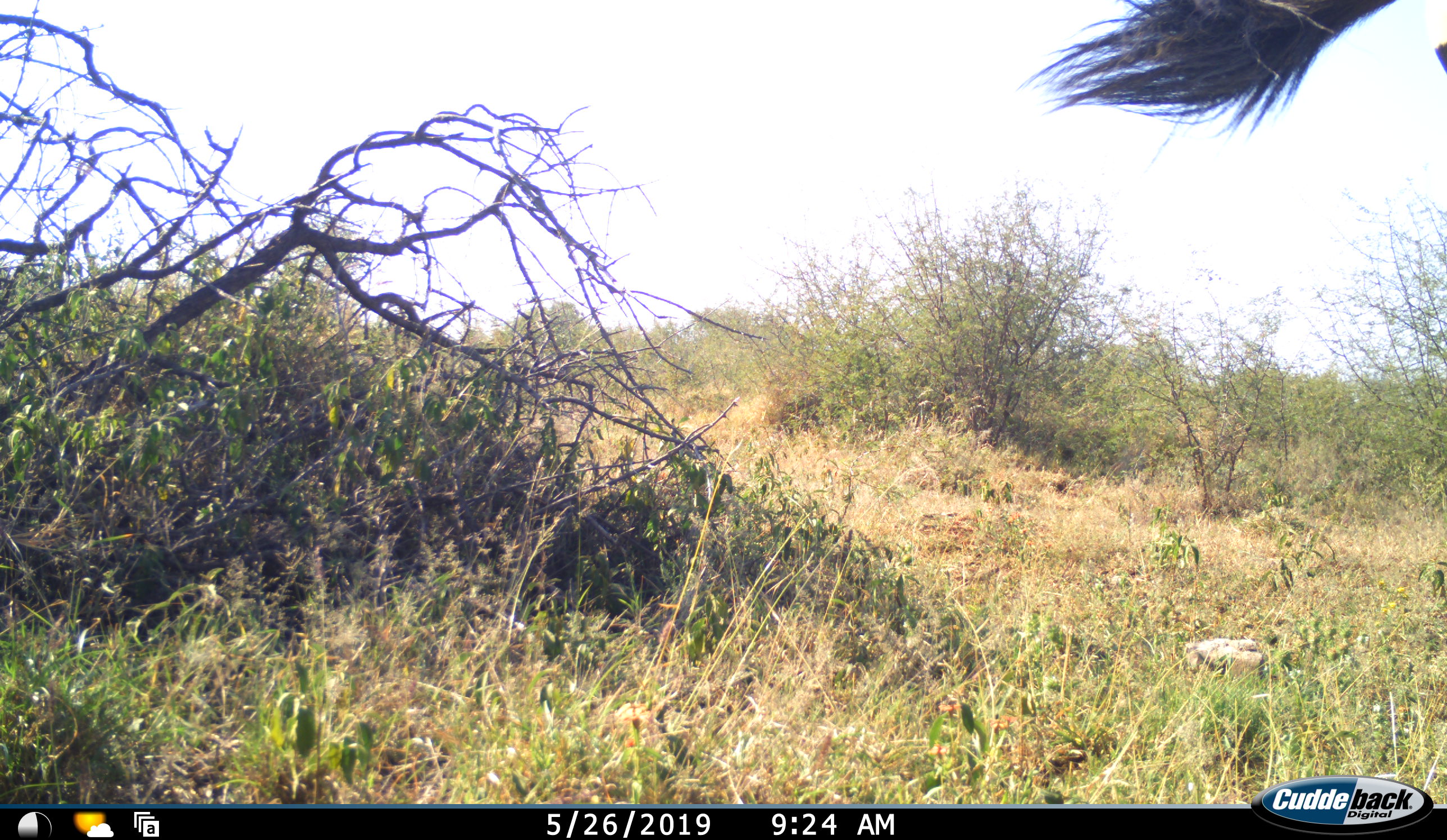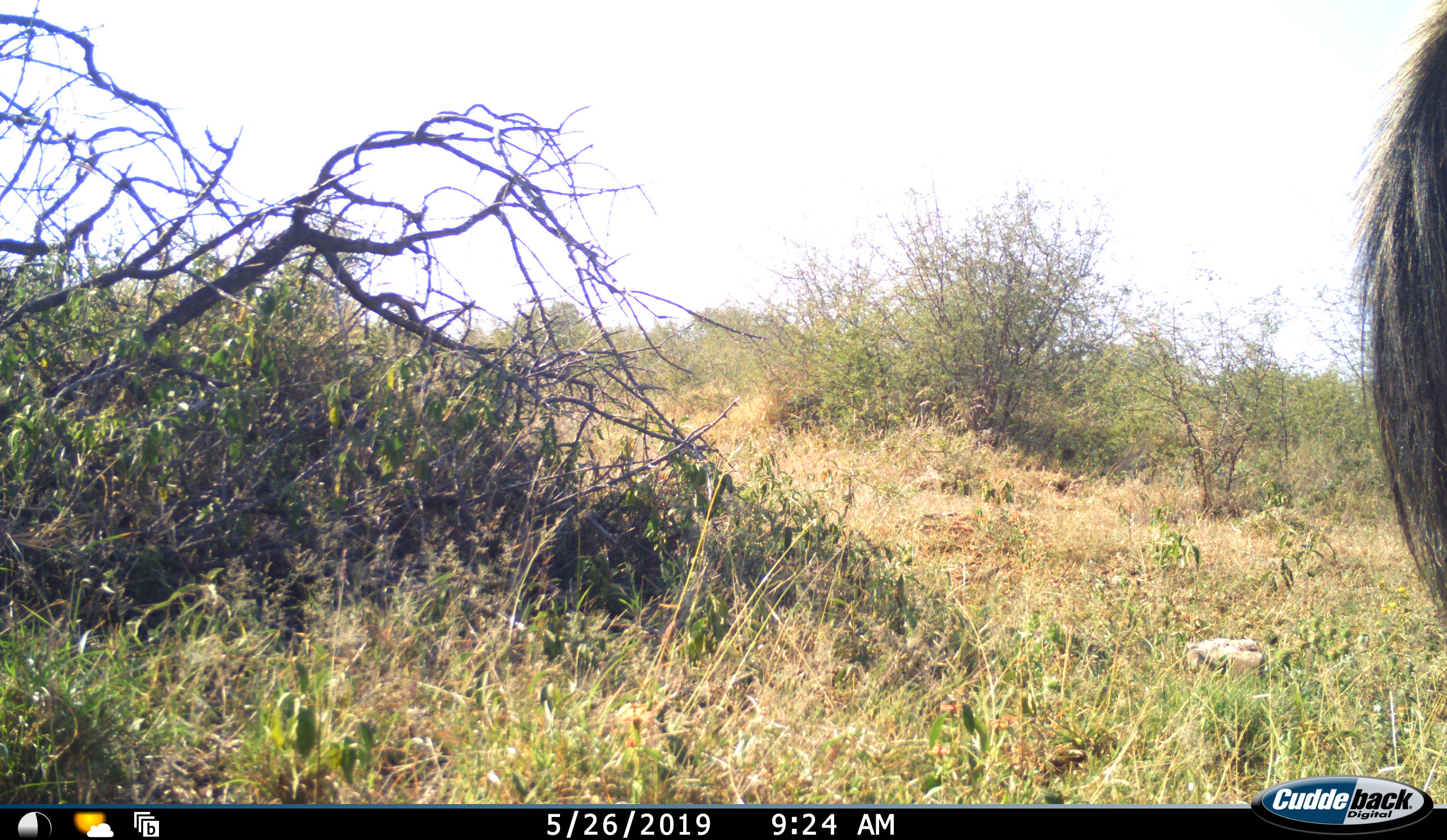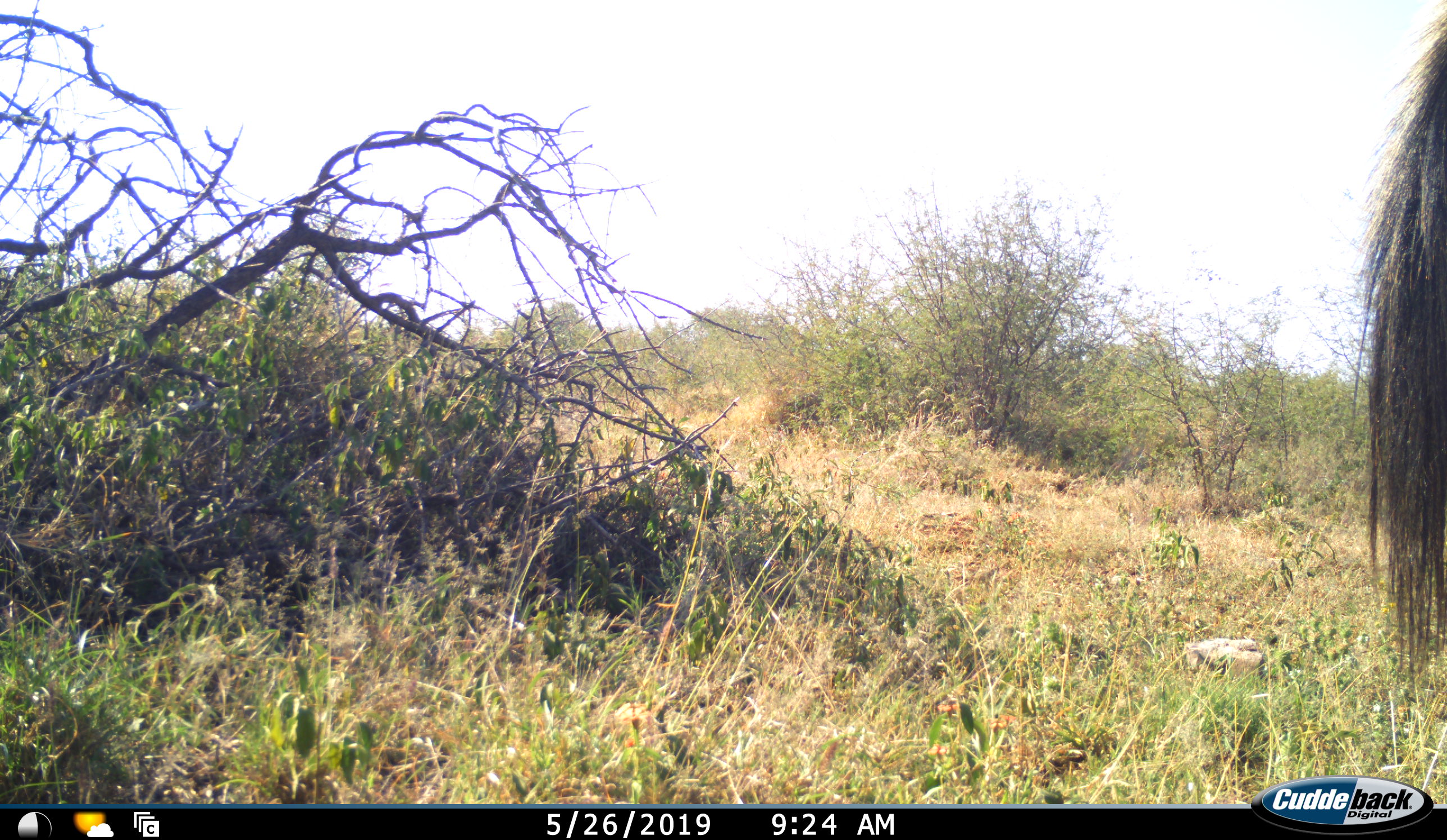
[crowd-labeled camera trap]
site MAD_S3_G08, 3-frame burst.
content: unidentified animal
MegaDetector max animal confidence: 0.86